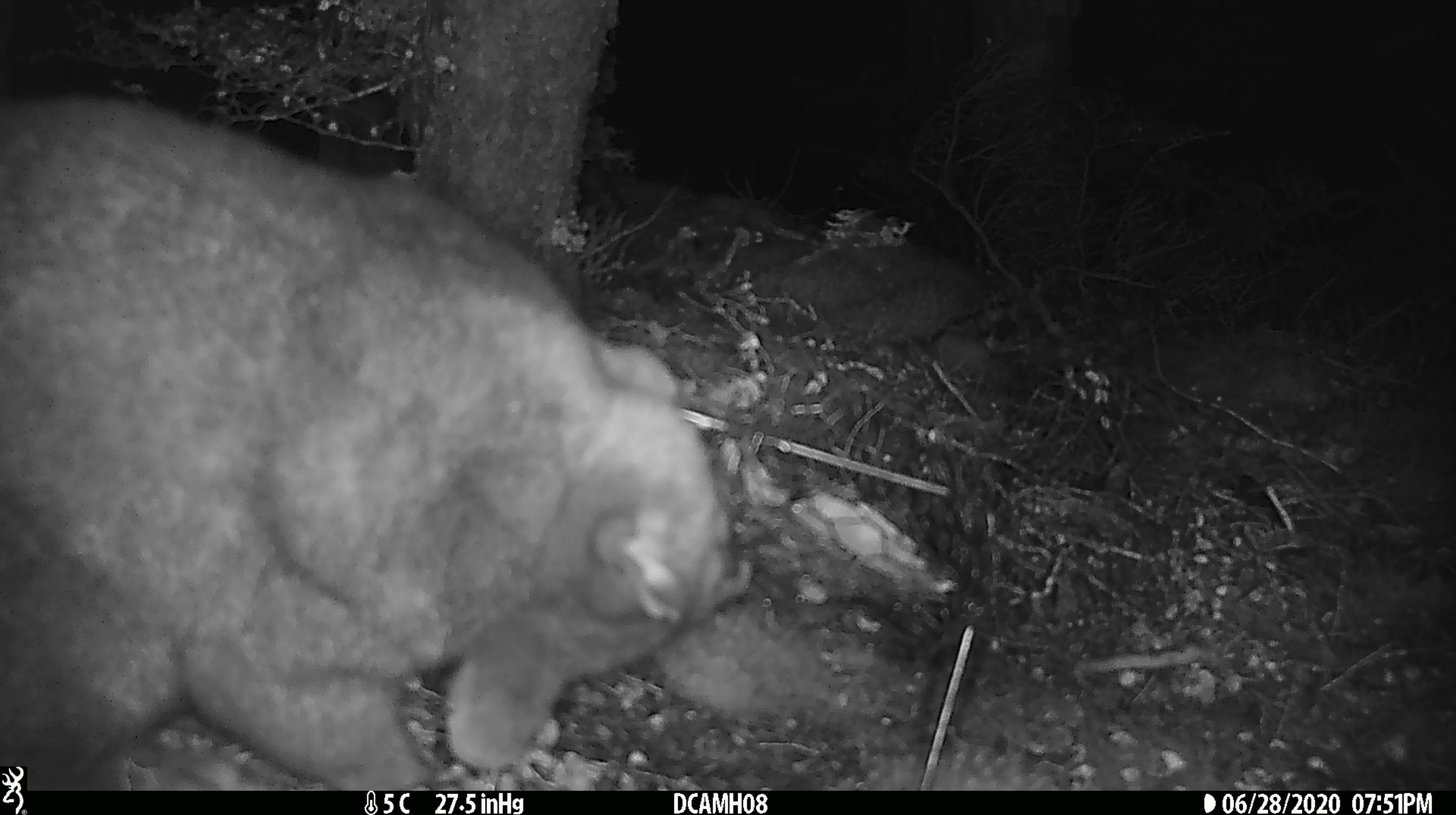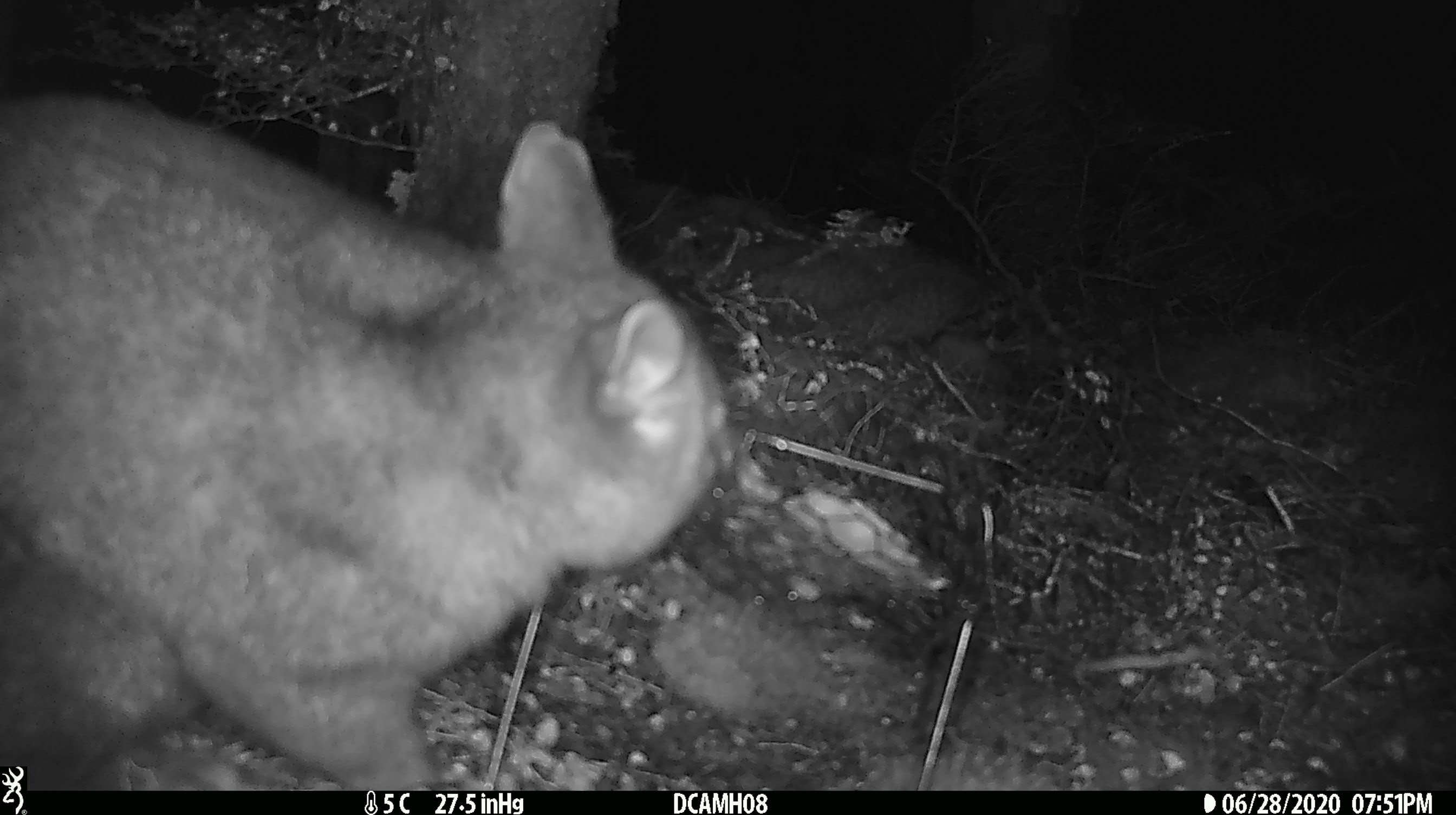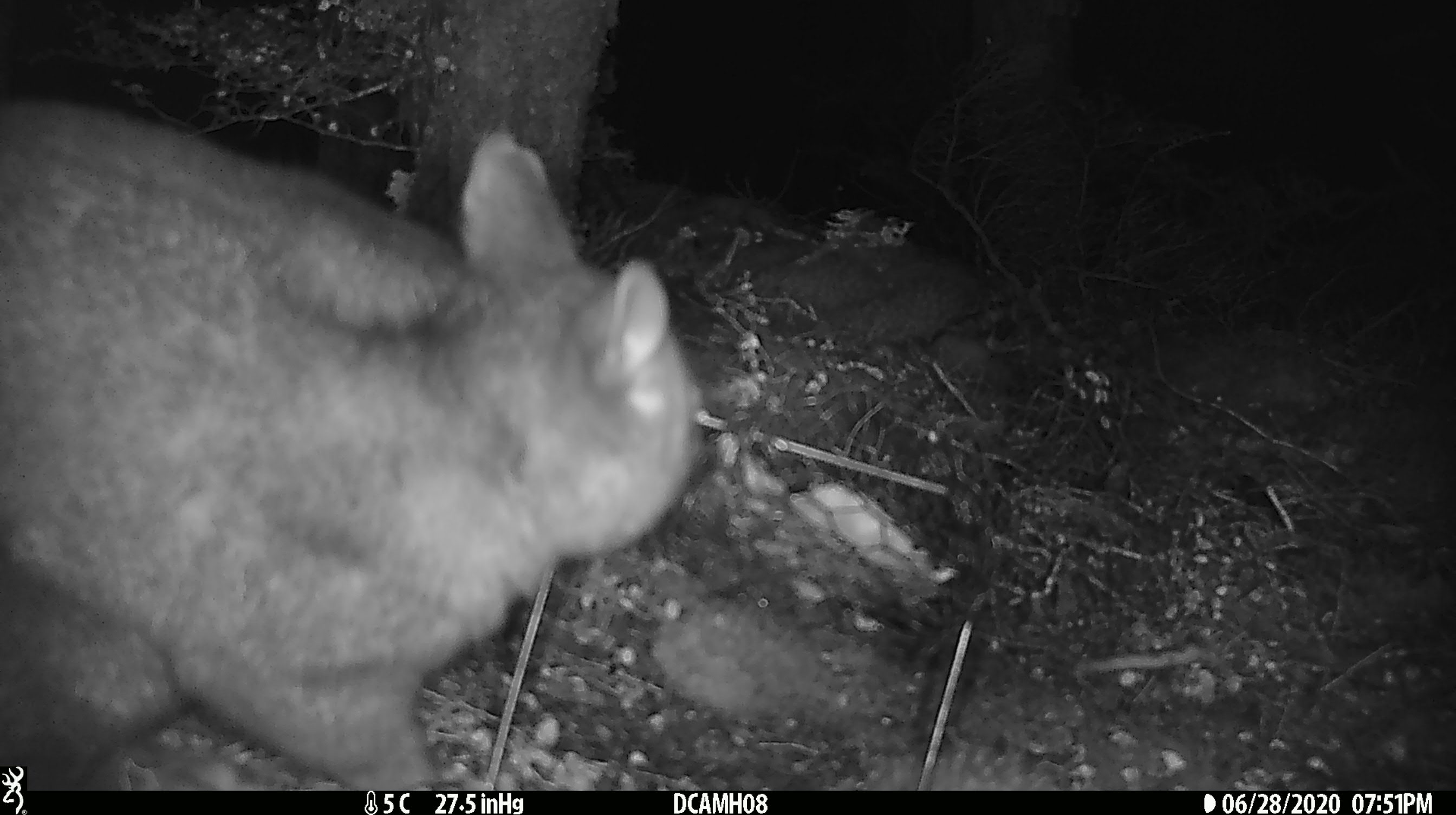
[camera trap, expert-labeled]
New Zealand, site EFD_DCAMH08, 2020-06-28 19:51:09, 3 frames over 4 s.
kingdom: Animalia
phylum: Chordata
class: Mammalia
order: Diprotodontia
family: Phalangeridae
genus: Trichosurus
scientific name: Trichosurus vulpecula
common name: common brushtail possum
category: possum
Possum (common brushtail possum) (Trichosurus vulpecula).